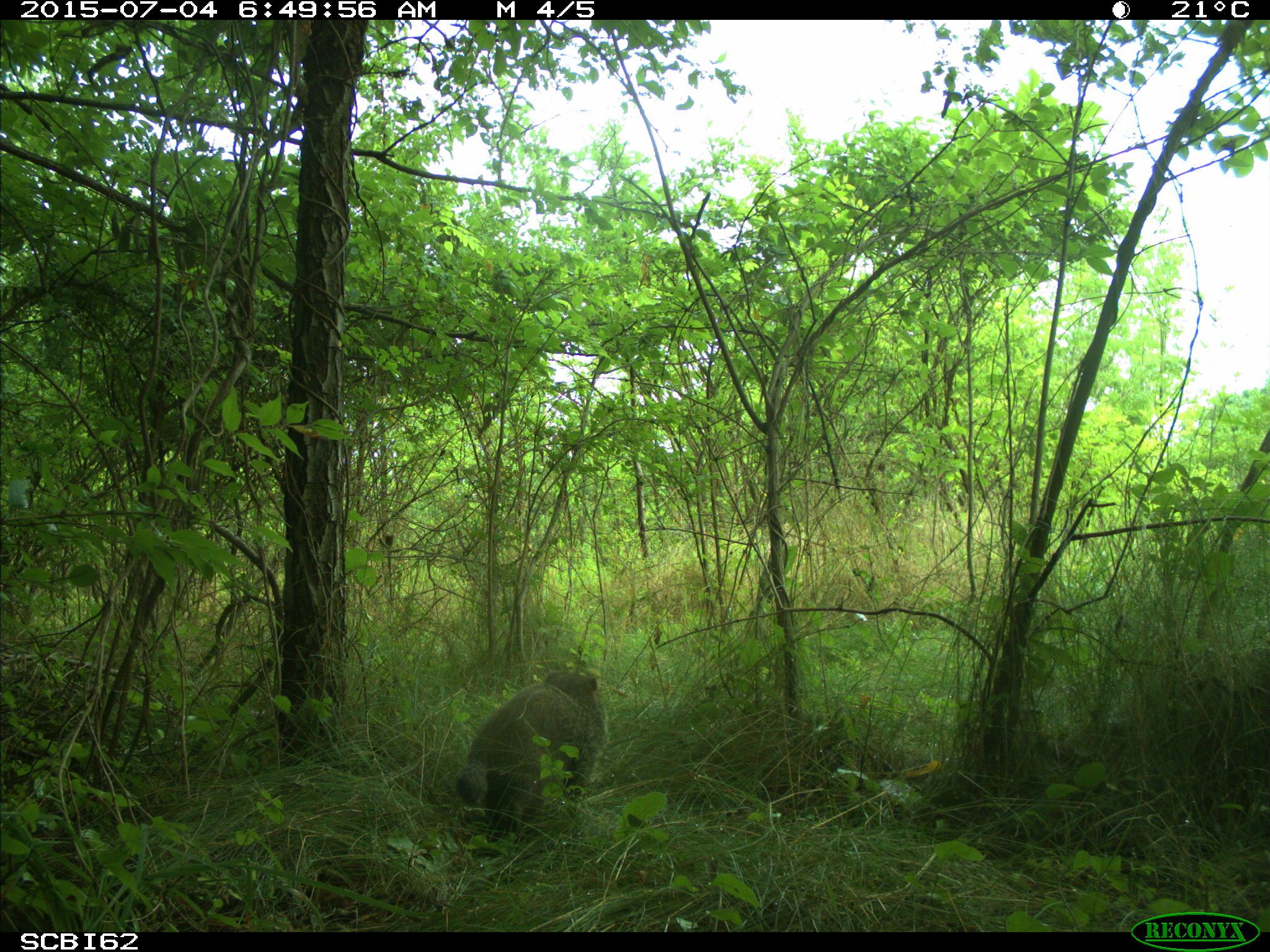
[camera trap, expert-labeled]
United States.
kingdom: Animalia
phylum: Chordata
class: Mammalia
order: Rodentia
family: Sciuridae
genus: Marmota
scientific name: Marmota monax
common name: woodchuck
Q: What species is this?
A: Woodchuck (Marmota monax).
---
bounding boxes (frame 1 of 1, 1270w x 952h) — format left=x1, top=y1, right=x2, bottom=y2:
Woodchuck: left=449, top=663, right=608, bottom=841